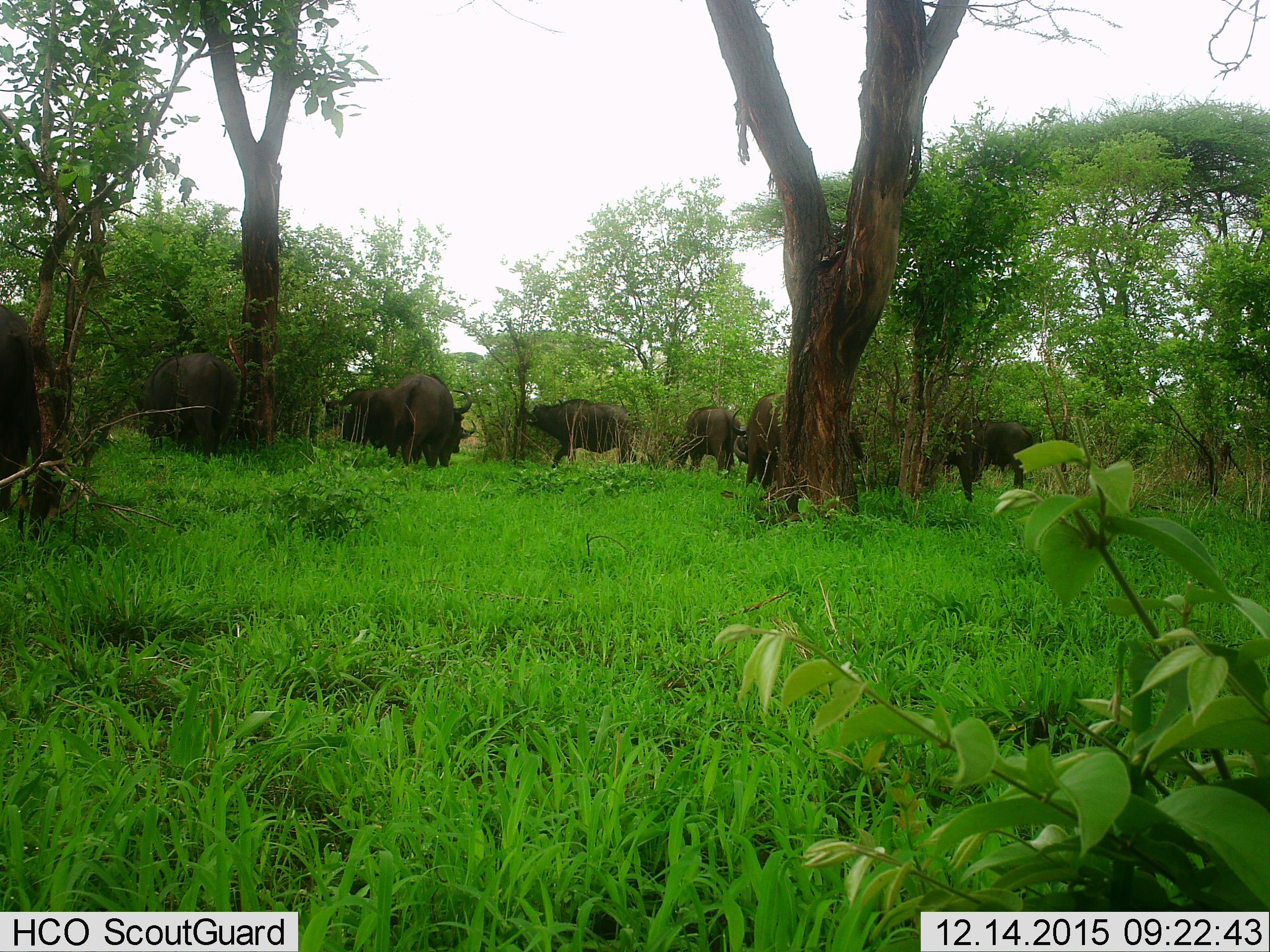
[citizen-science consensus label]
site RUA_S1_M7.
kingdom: Animalia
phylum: Chordata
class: Mammalia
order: Artiodactyla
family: Bovidae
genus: Syncerus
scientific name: Syncerus caffer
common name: african buffalo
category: buffalo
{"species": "buffalo (african buffalo) (Syncerus caffer)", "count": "11-50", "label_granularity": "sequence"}